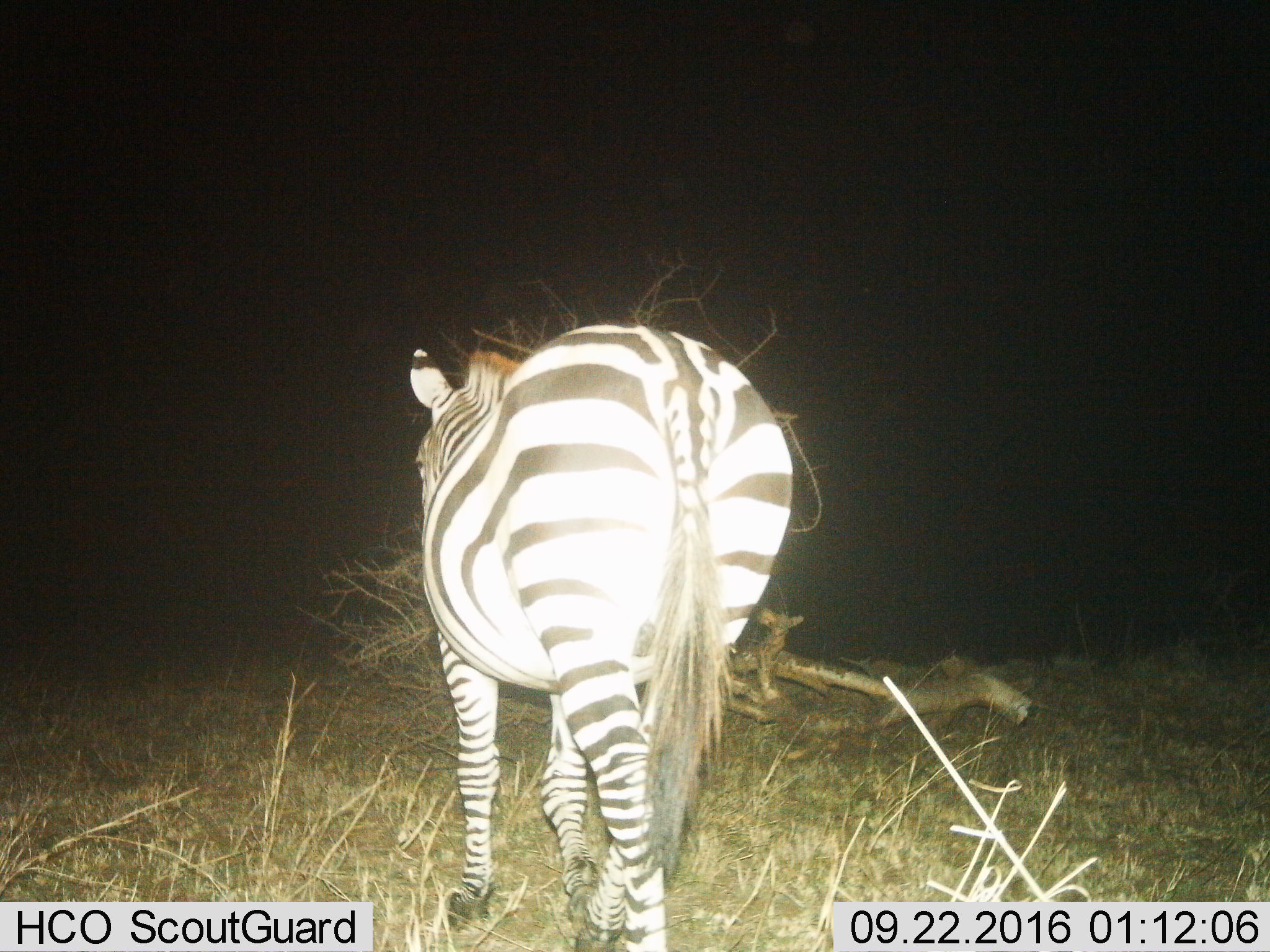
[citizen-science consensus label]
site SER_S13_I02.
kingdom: Animalia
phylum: Chordata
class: Mammalia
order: Perissodactyla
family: Equidae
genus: Equus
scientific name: Equus quagga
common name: plains zebra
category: zebraplains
Zebraplains (plains zebra) (Equus quagga), count 1. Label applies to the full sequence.